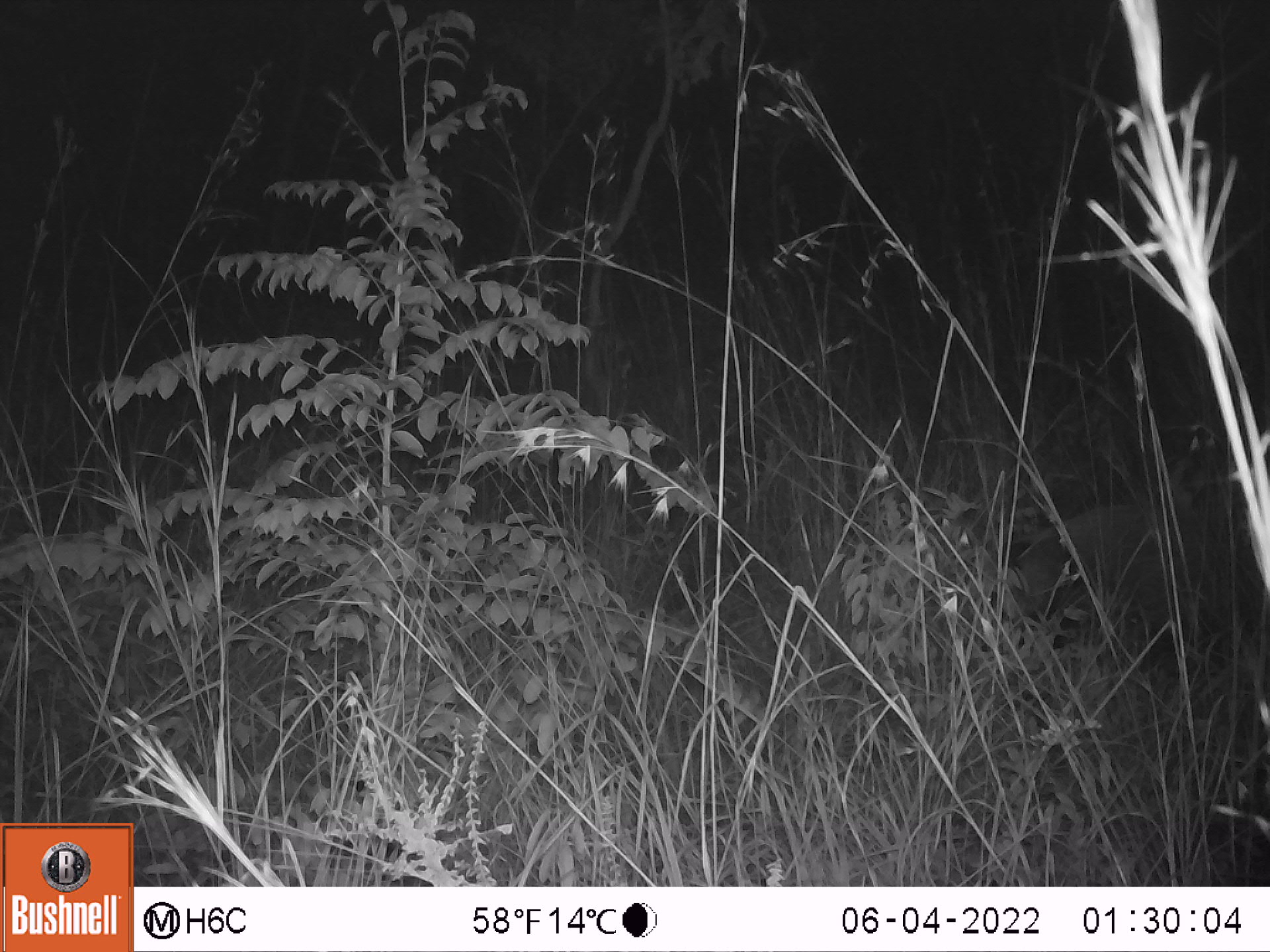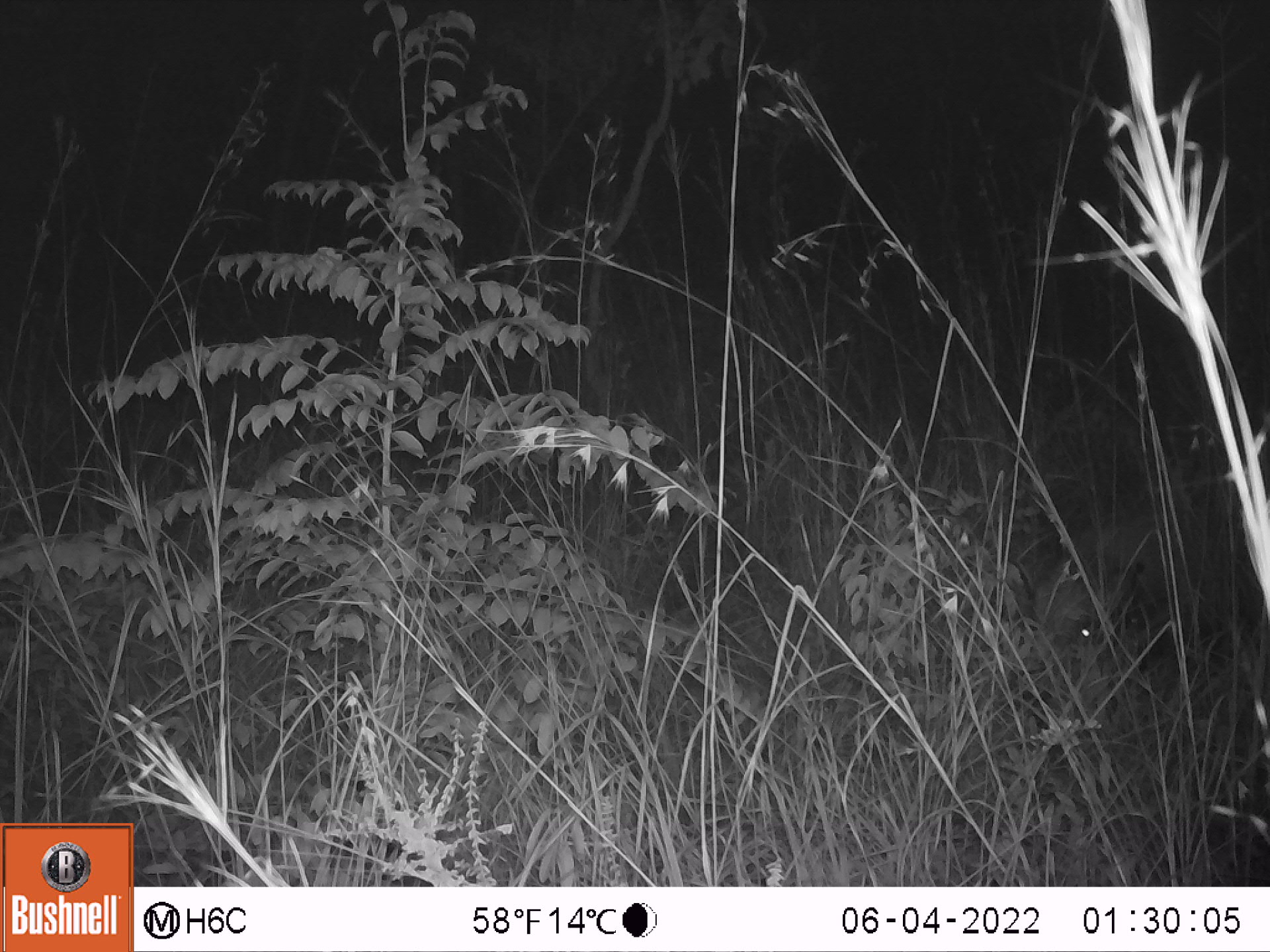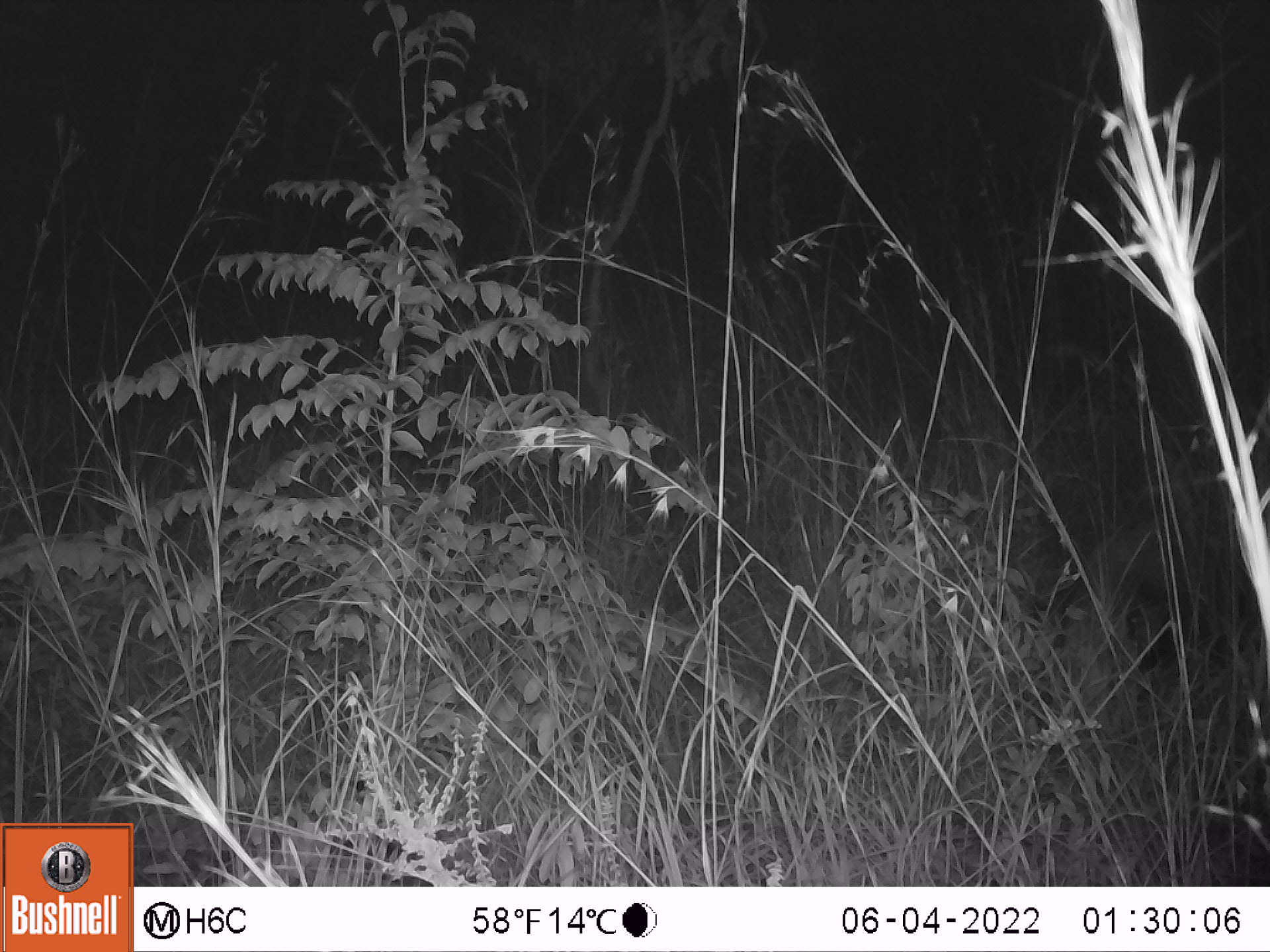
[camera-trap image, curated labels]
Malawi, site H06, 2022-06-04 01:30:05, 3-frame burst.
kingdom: Animalia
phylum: Chordata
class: Mammalia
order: Artiodactyla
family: Suidae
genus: Potamochoerus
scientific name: Potamochoerus larvatus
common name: bushpig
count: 1